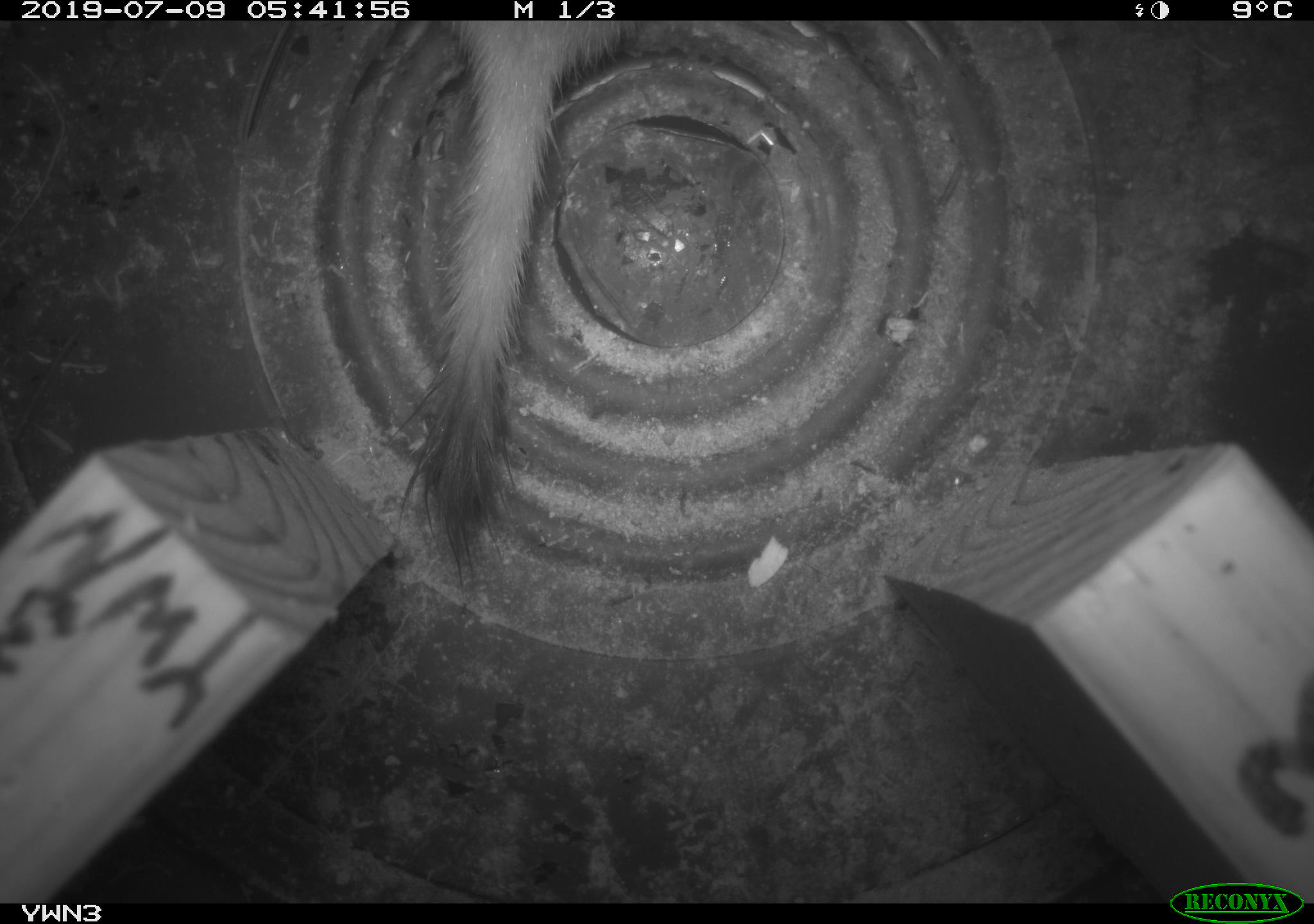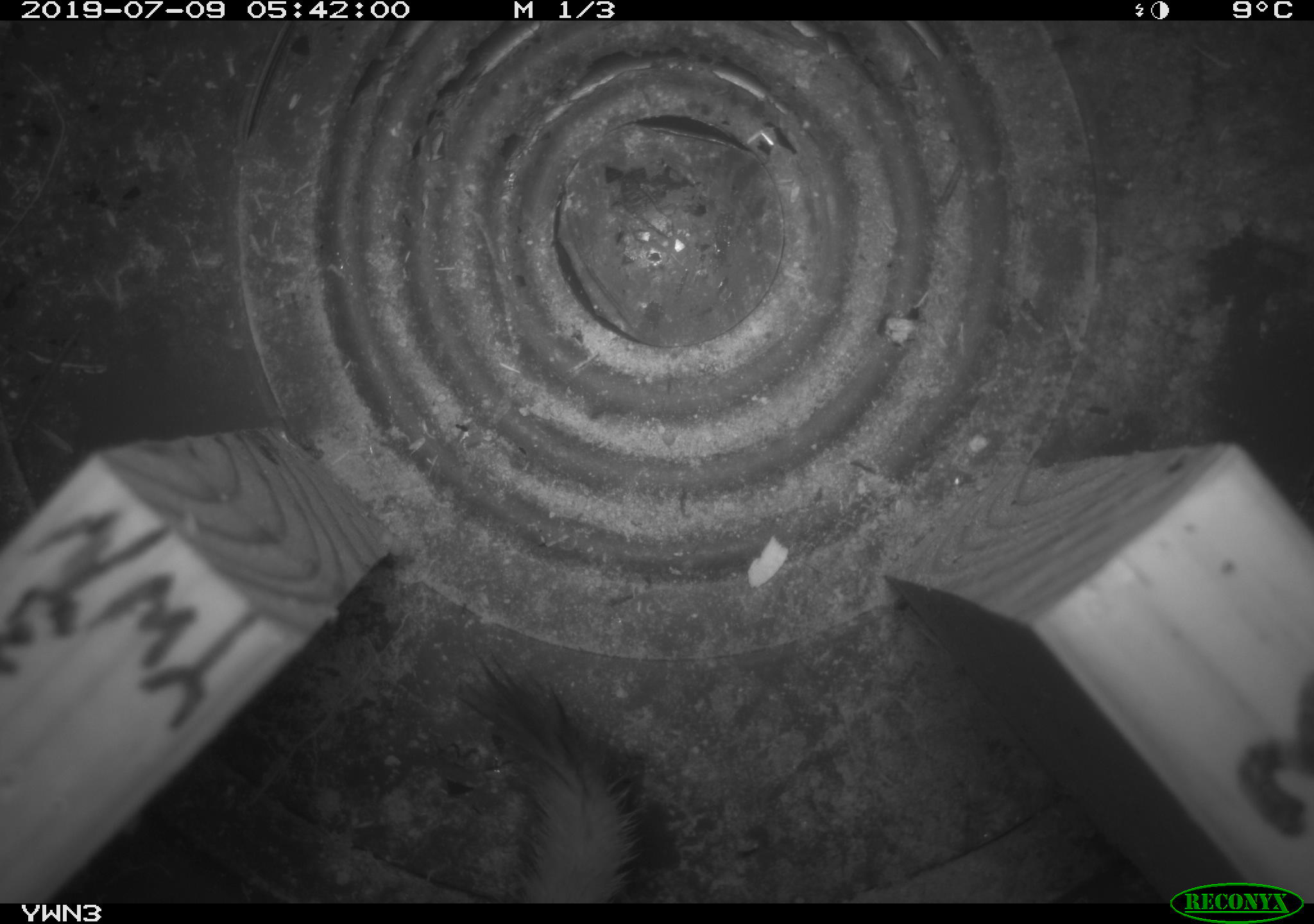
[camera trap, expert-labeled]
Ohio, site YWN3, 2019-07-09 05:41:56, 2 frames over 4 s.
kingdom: Animalia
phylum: Chordata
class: Mammalia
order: Carnivora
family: Mustelidae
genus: Neogale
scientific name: Neogale frenata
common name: long-tailed weasel